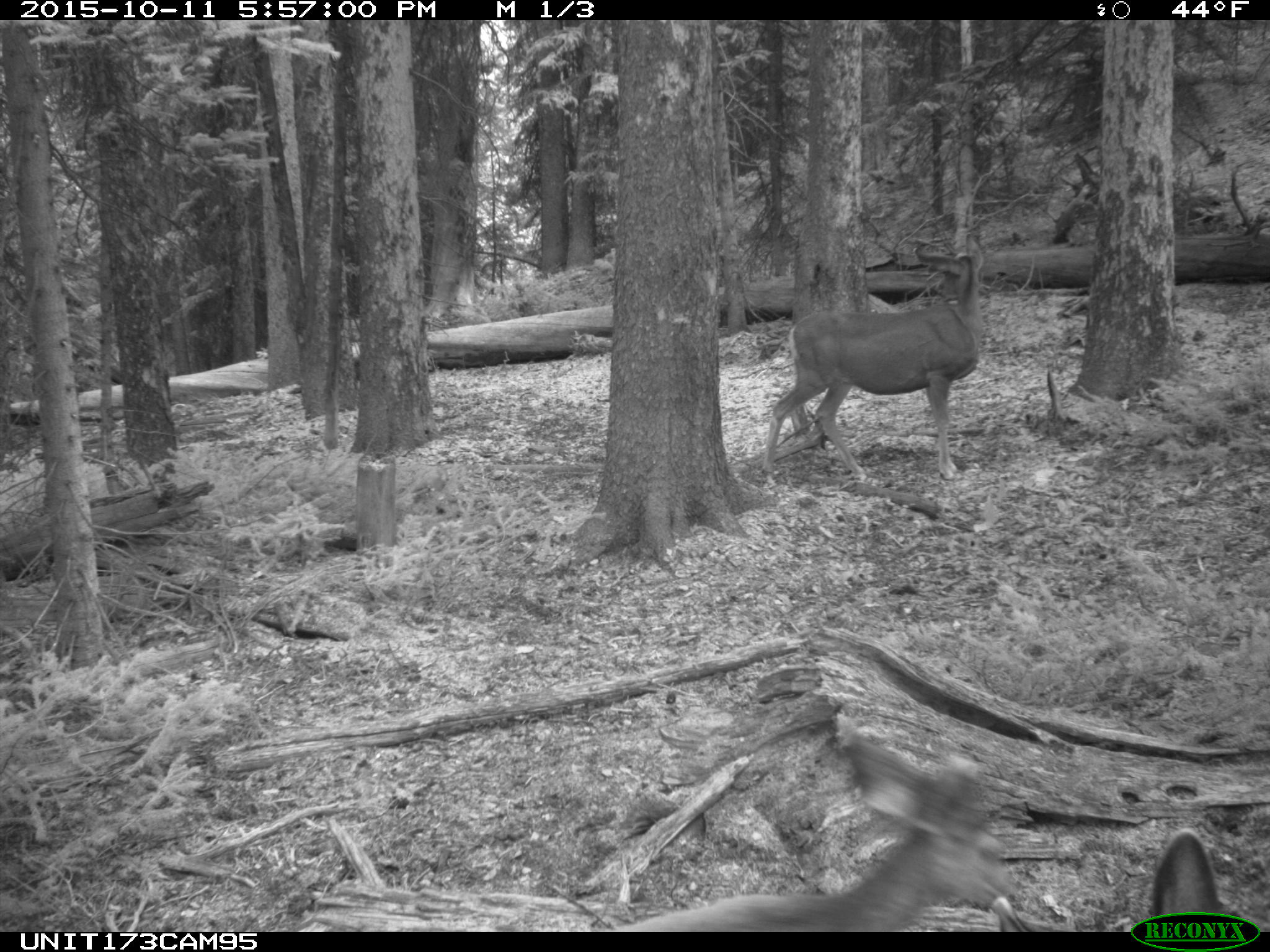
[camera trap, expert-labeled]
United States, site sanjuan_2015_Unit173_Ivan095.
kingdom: Animalia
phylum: Chordata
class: Mammalia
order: Artiodactyla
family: Cervidae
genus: Odocoileus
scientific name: Odocoileus hemionus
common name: mule deer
Odocoileus hemionus (mule deer).